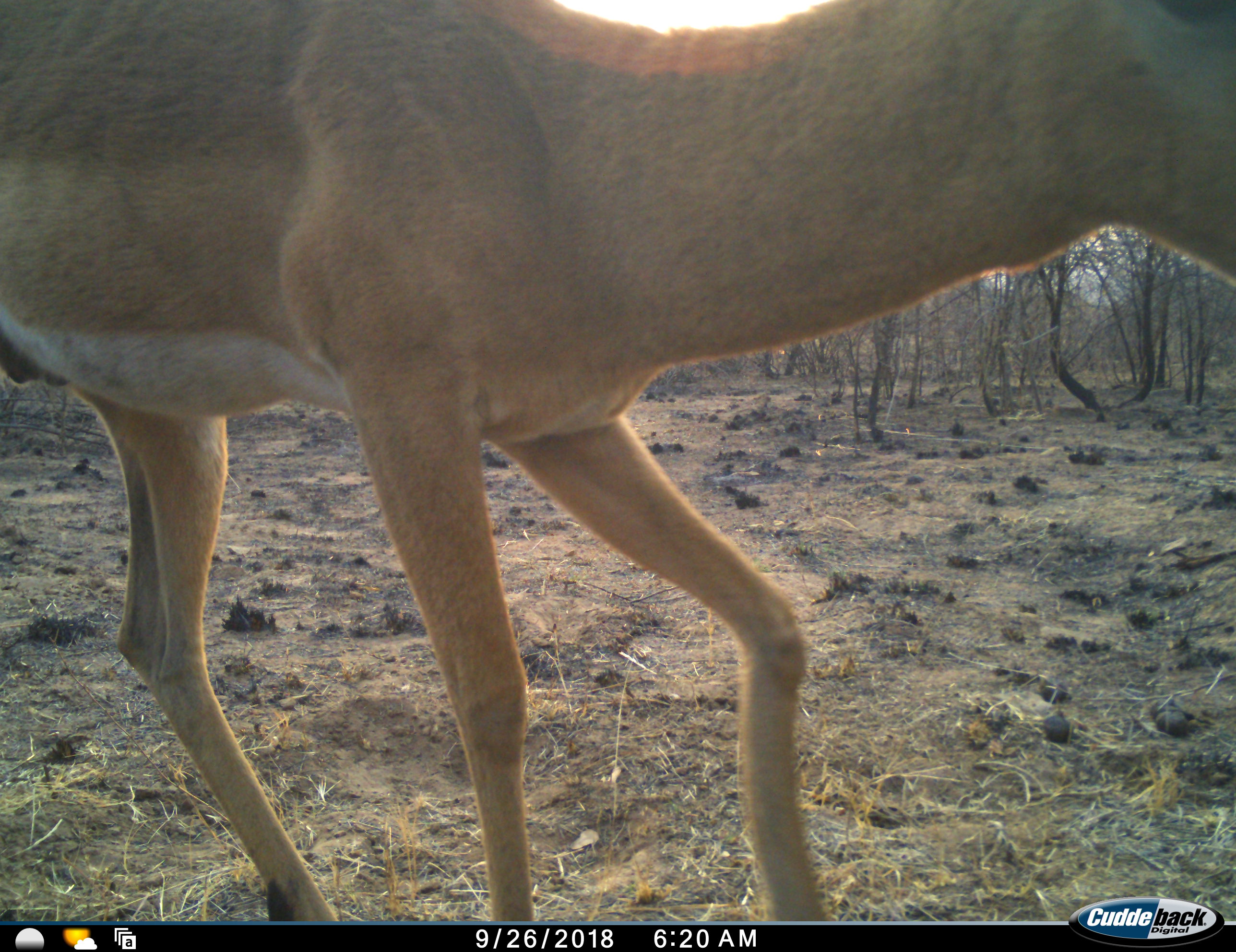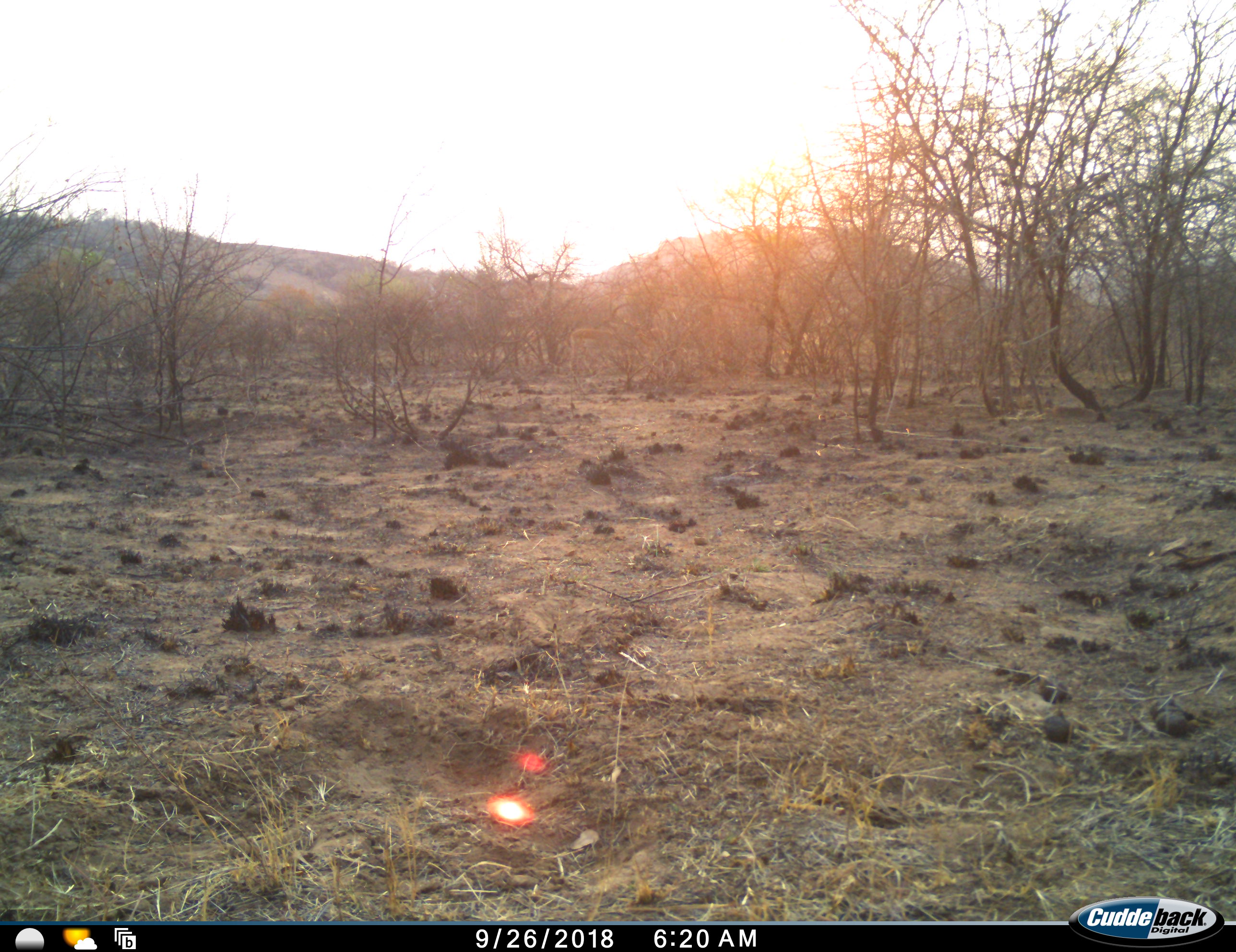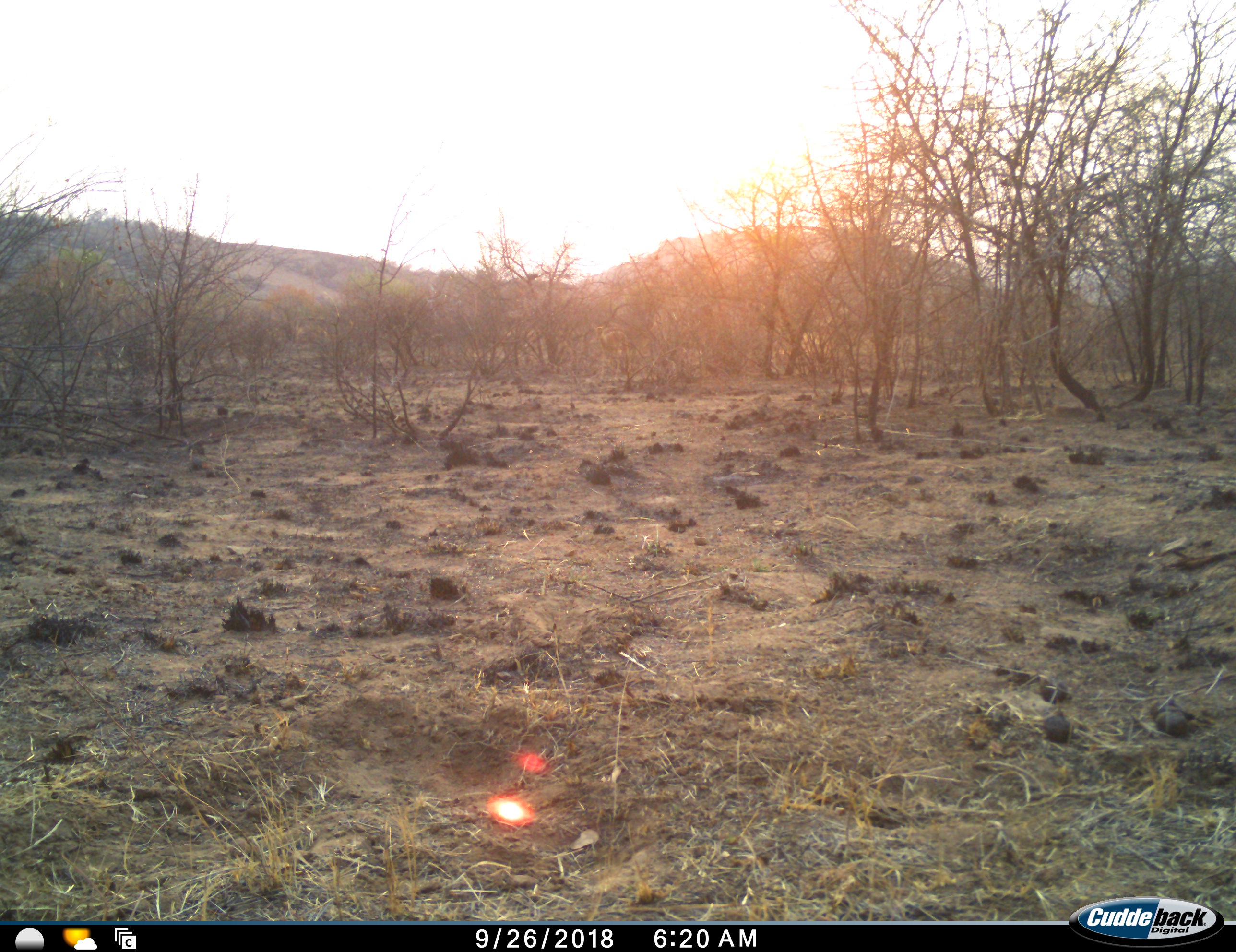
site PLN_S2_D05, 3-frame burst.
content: unidentified animal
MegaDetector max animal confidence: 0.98